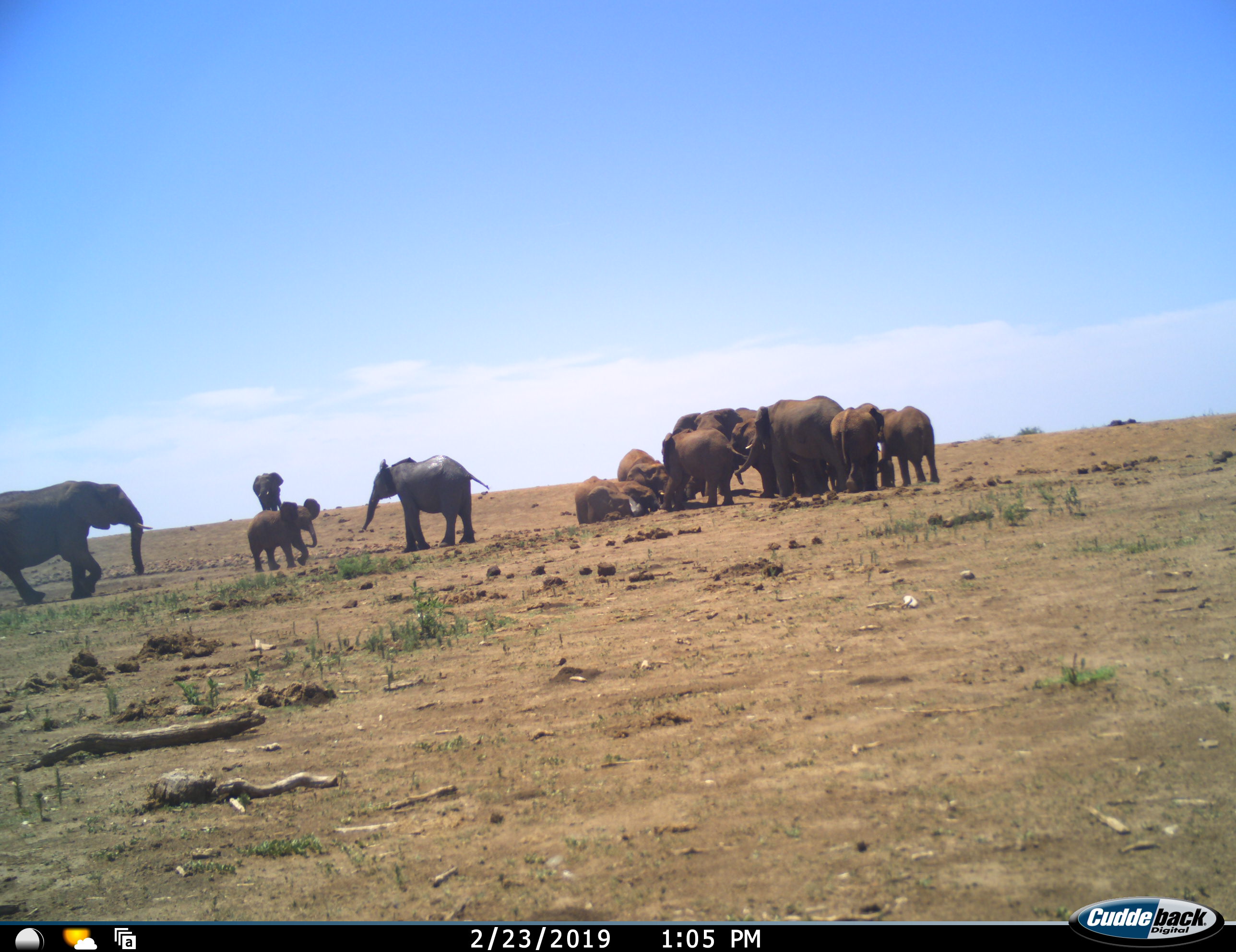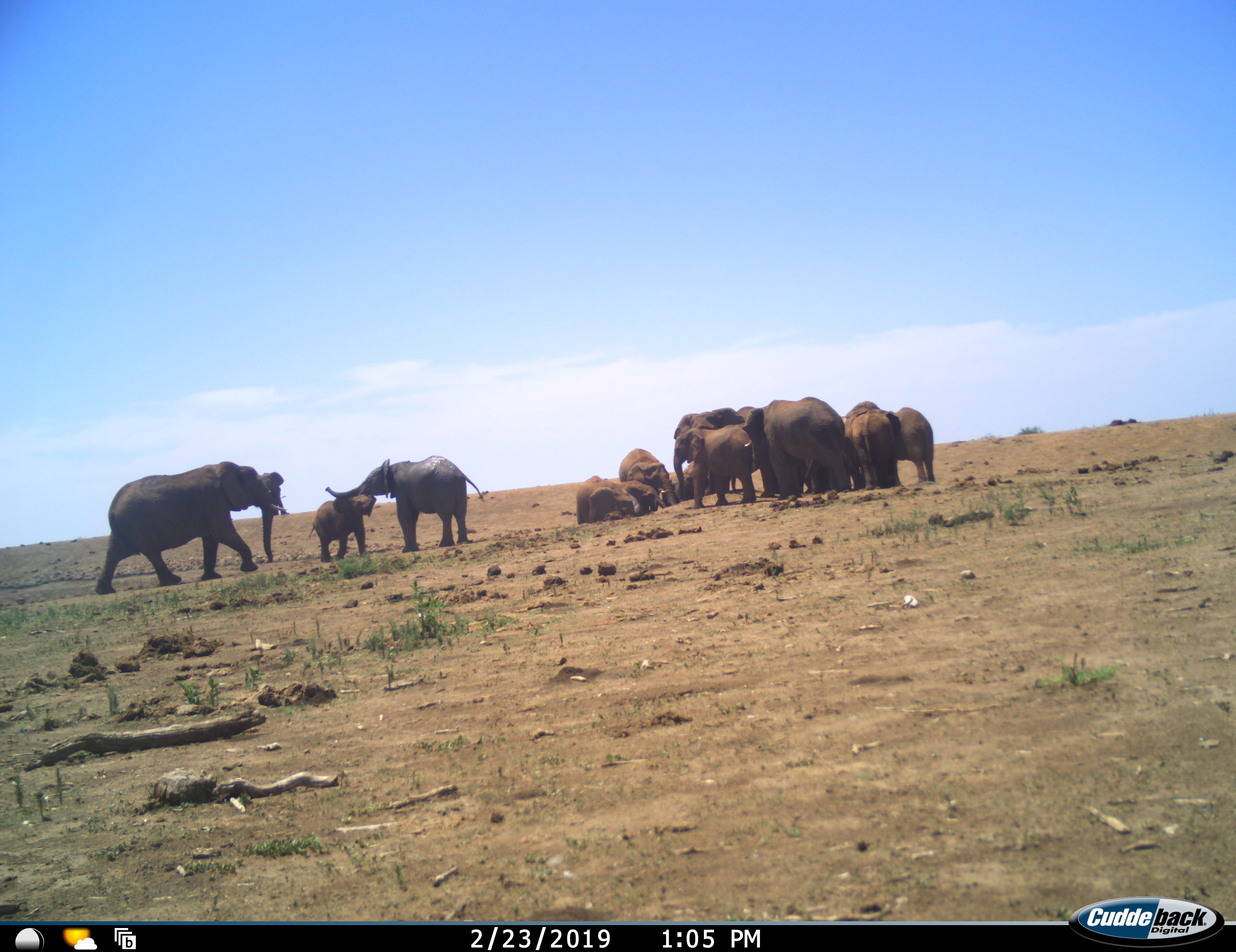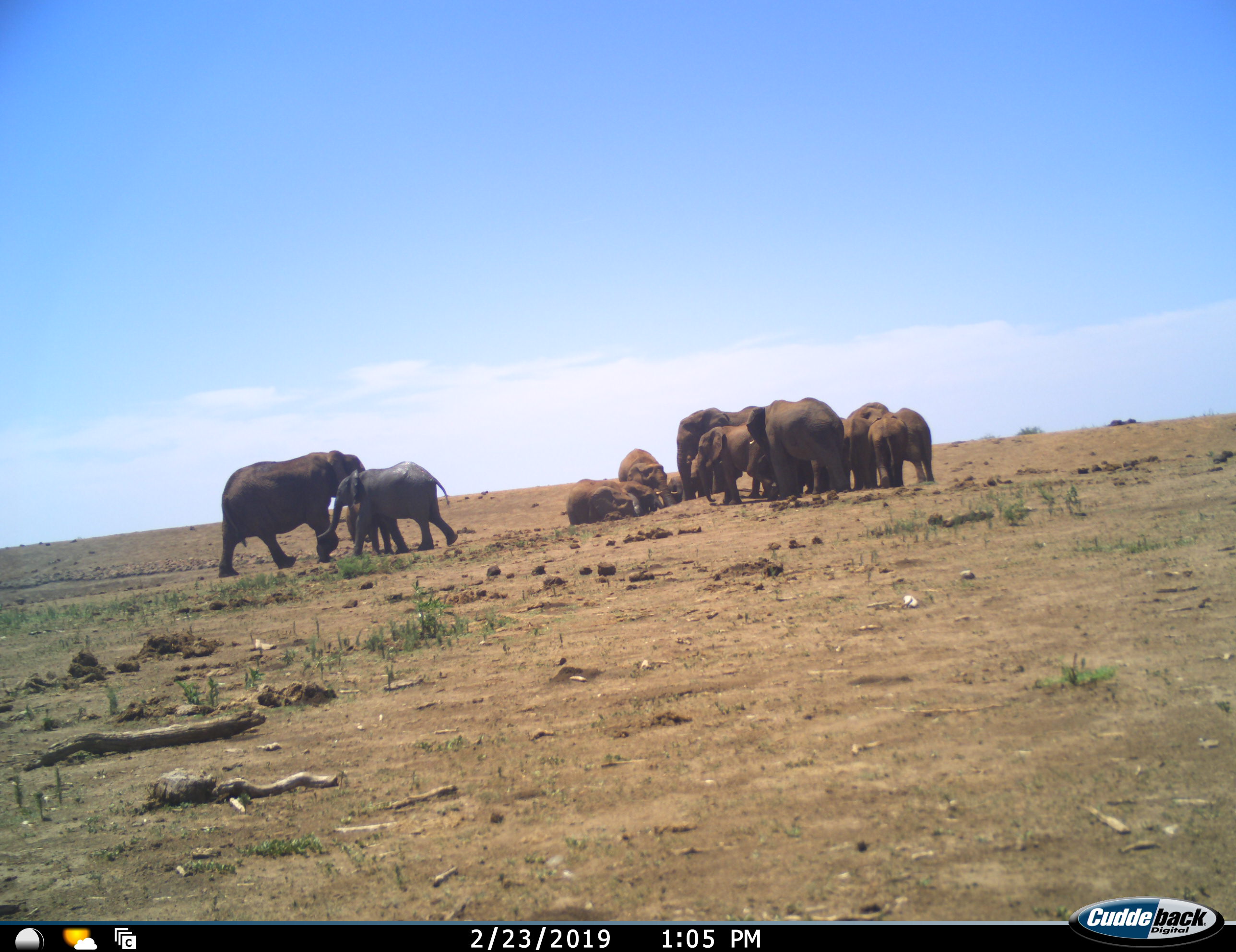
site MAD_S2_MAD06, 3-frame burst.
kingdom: Animalia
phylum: Chordata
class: Mammalia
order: Proboscidea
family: Elephantidae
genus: Loxodonta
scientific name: Loxodonta africana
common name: african bush elephant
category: elephant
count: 11-50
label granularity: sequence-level